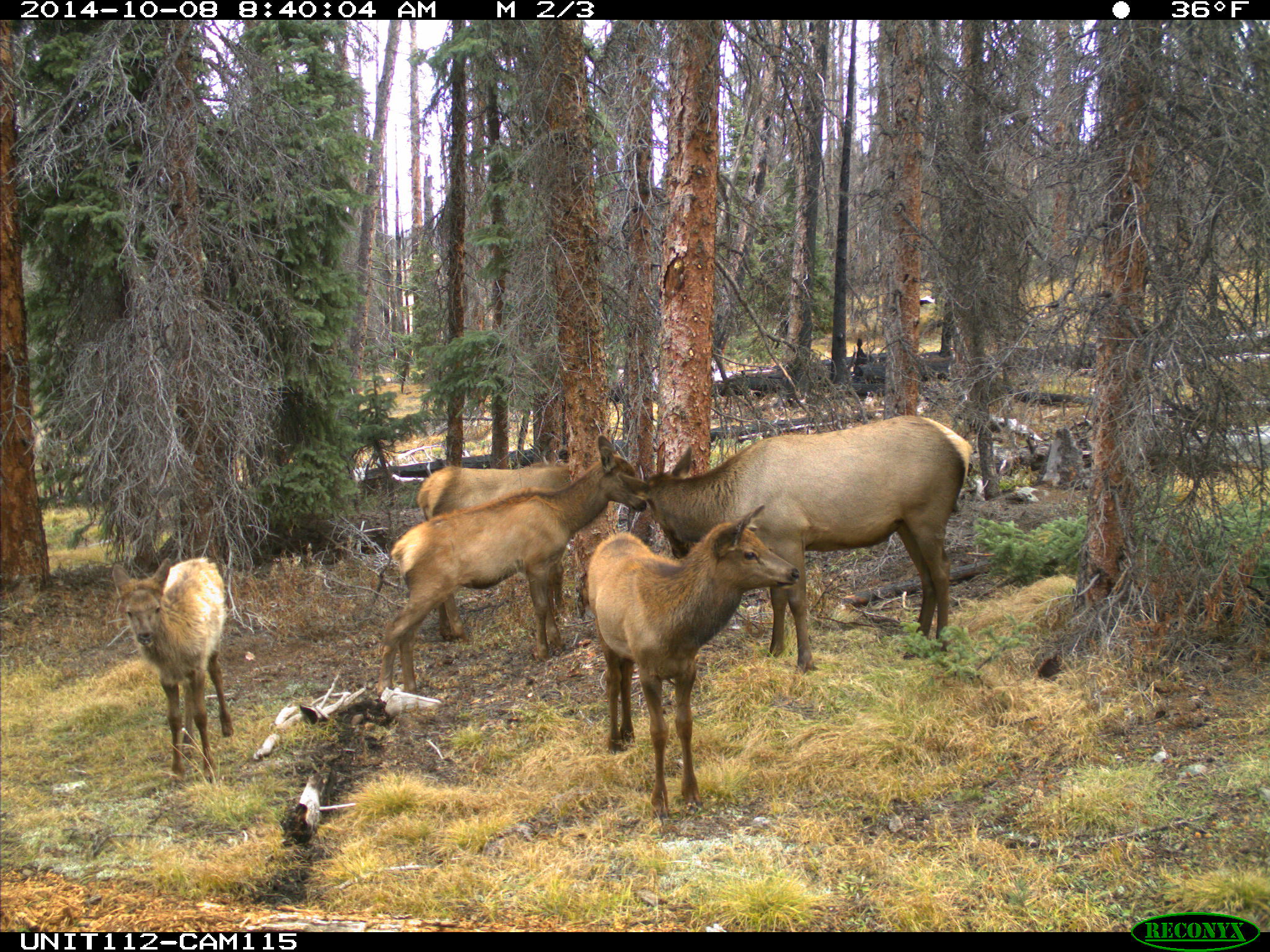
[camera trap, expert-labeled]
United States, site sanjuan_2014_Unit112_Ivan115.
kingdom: Animalia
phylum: Chordata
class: Mammalia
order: Artiodactyla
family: Cervidae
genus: Cervus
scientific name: Cervus elaphus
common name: red deer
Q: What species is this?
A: Cervus elaphus (red deer).